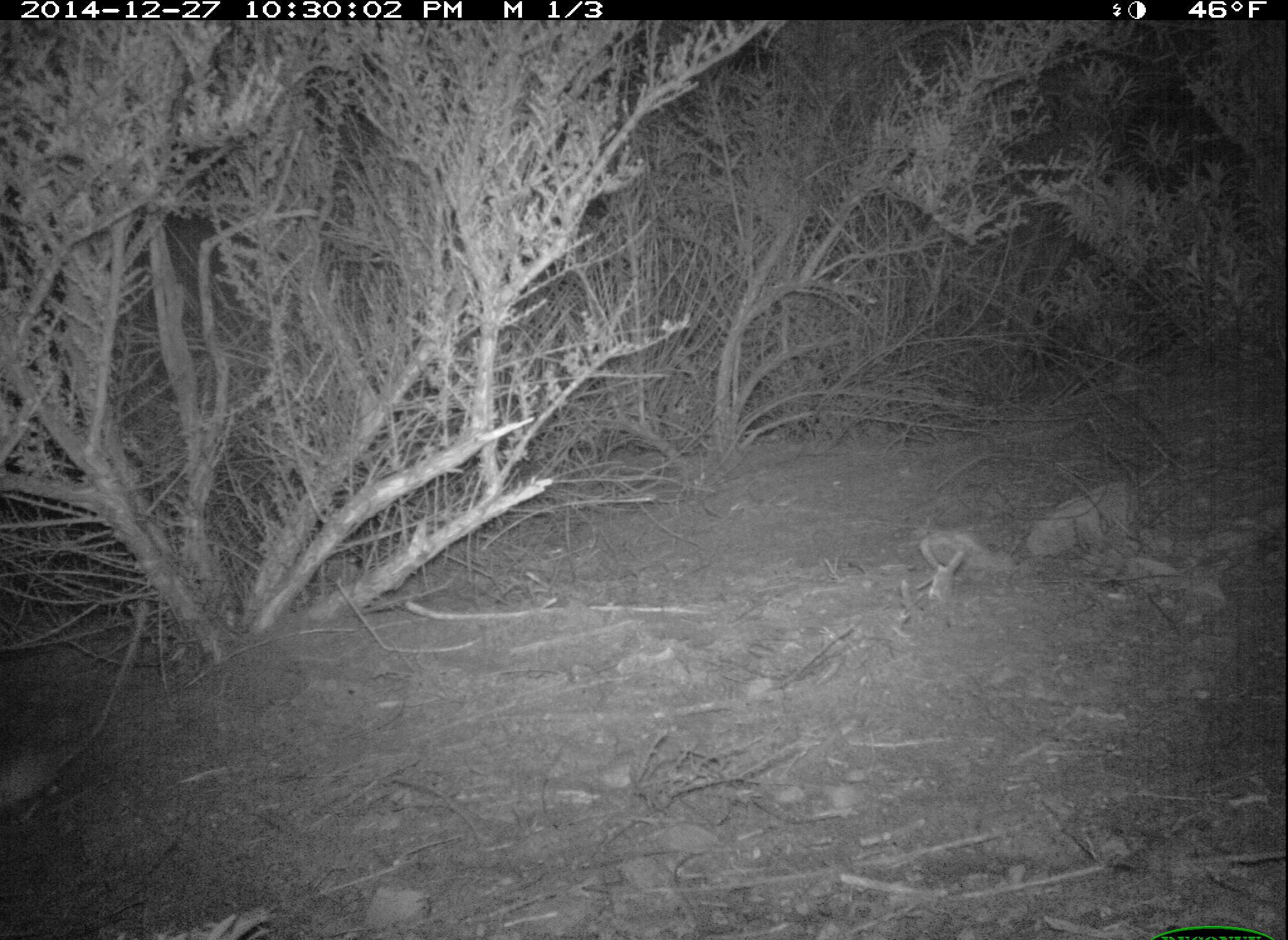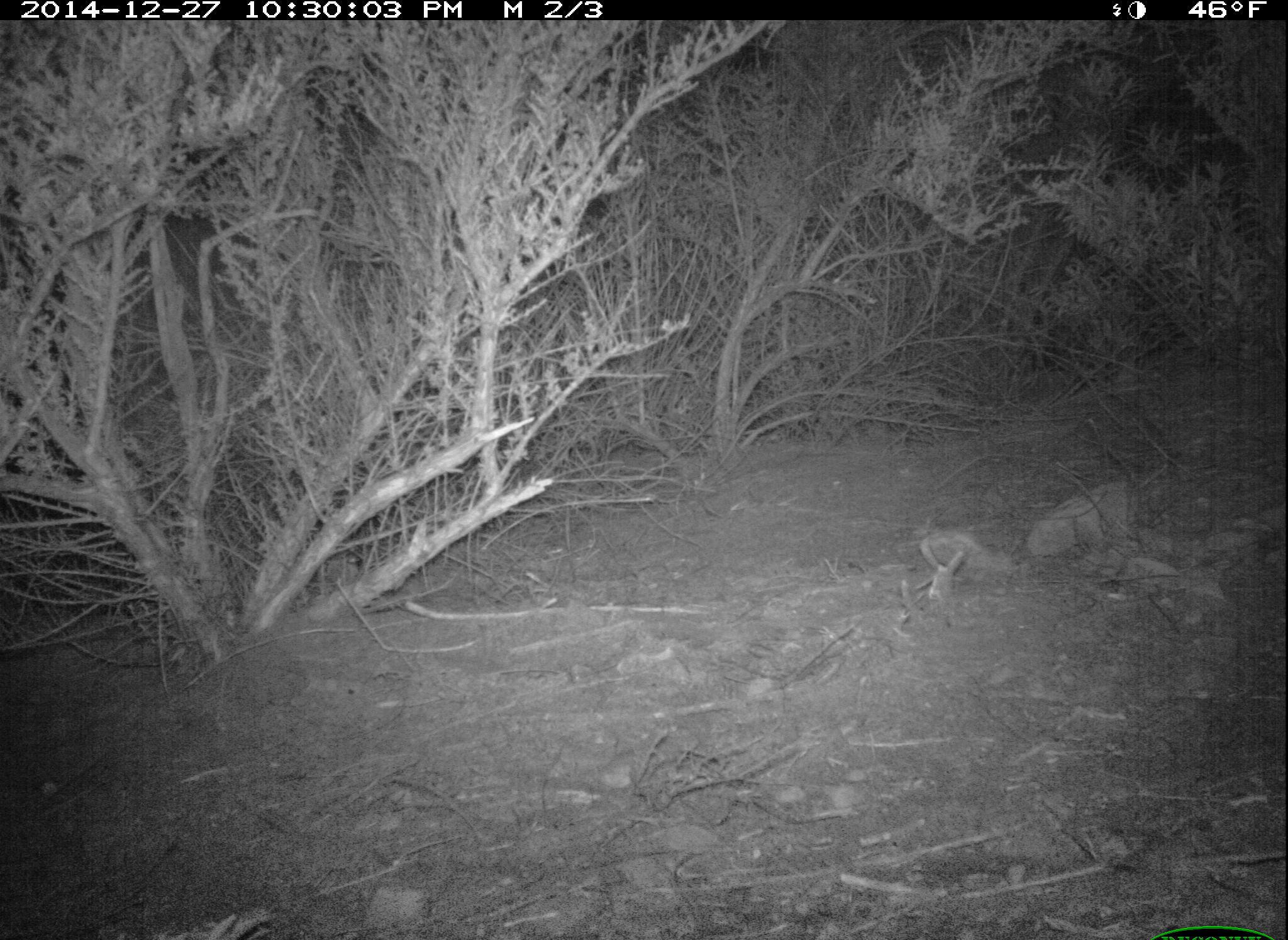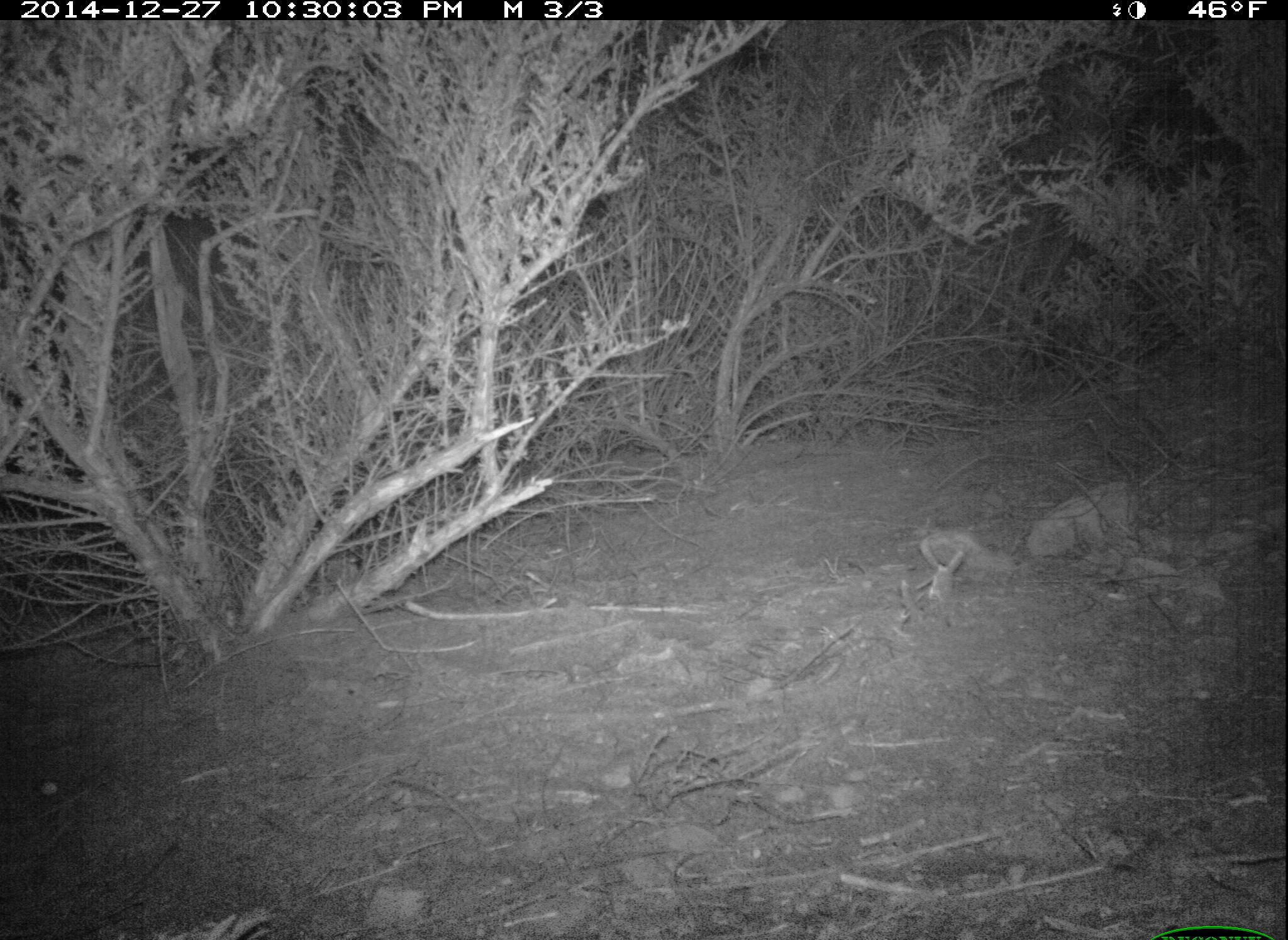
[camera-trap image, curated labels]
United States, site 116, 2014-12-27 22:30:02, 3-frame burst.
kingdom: Animalia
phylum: Chordata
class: Mammalia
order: Rodentia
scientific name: Rodentia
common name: rodent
Rodent (Rodentia).